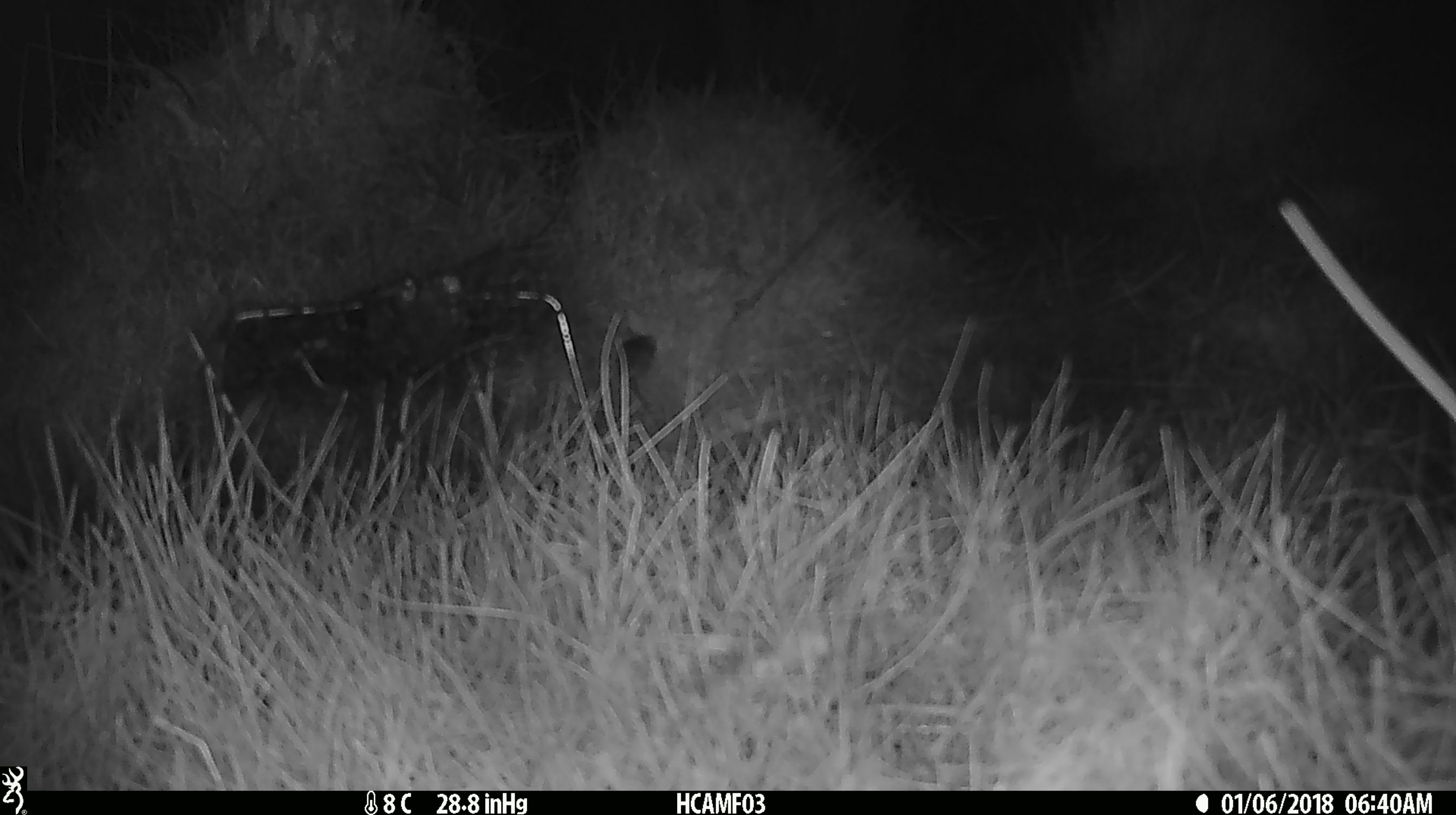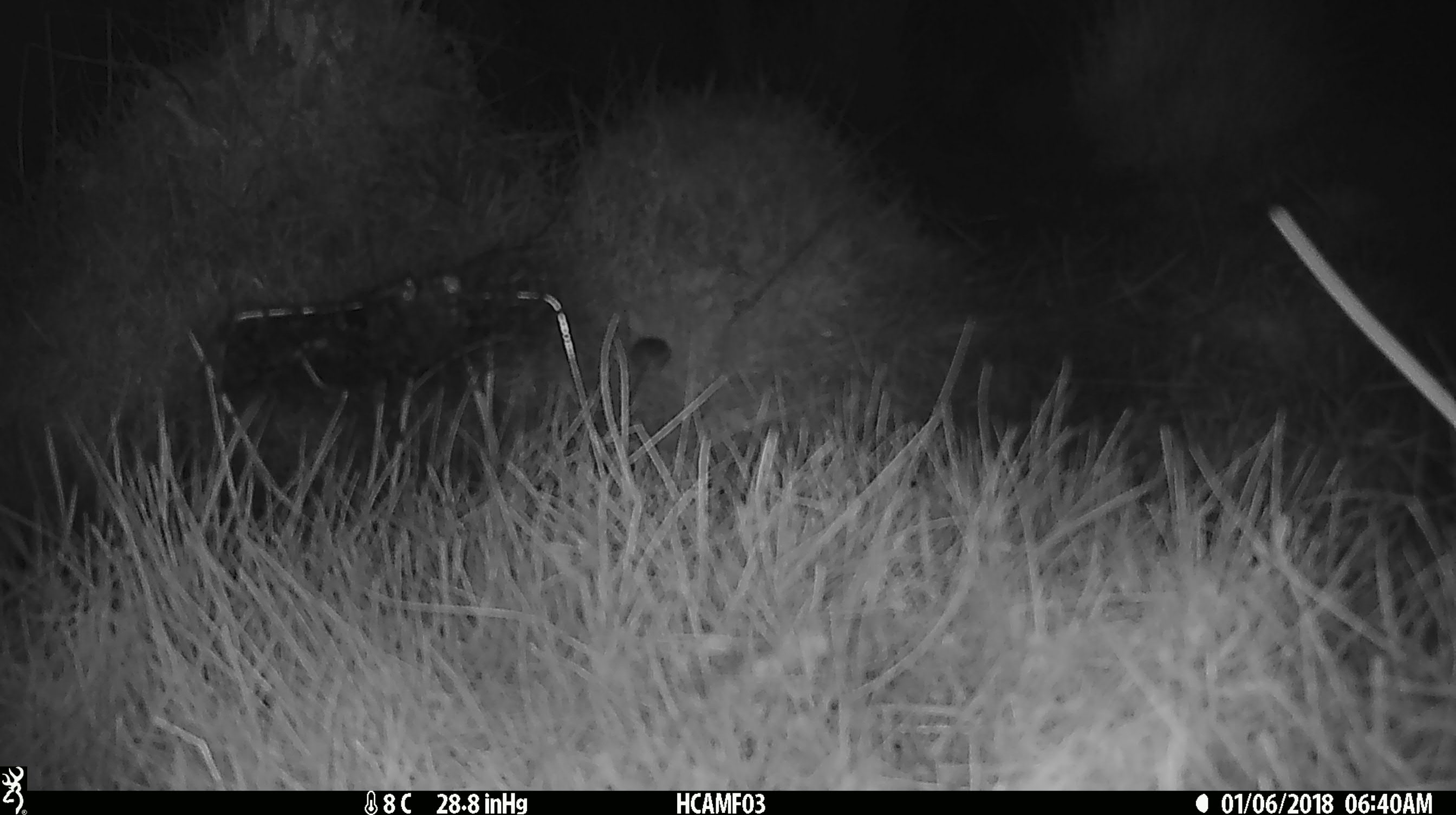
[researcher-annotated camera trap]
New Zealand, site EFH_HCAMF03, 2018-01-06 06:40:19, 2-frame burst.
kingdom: Animalia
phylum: Chordata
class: Mammalia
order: Rodentia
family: Muridae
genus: Mus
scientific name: Mus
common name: mouse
Mouse (Mus).